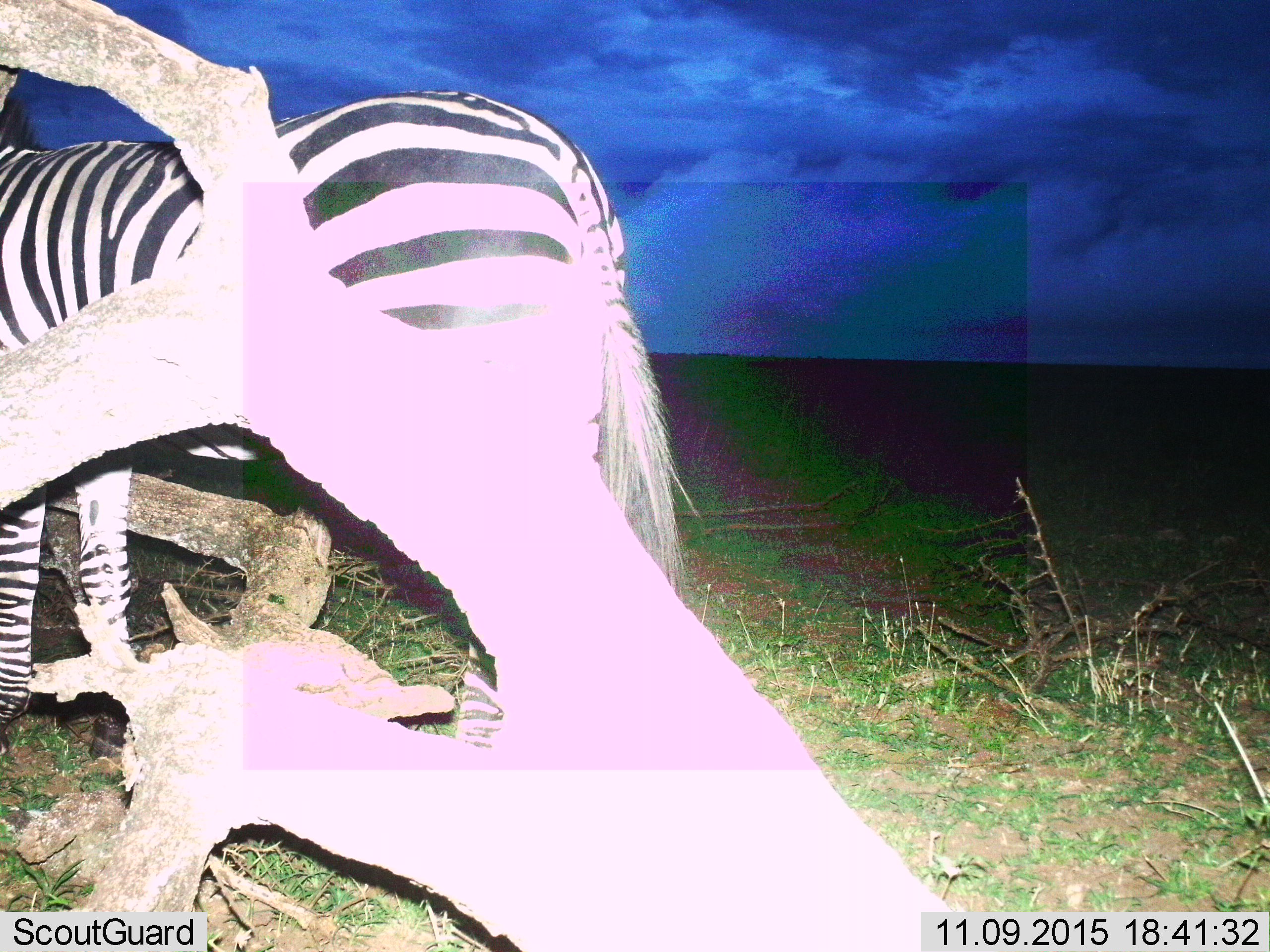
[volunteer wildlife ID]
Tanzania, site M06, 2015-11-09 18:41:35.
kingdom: Animalia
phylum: Chordata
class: Mammalia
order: Perissodactyla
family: Equidae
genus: Equus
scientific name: Equus quagga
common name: plains zebra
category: zebra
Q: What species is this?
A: Zebra (plains zebra) (Equus quagga).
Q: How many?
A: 1.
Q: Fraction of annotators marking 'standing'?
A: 100%.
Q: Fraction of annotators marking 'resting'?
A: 0%.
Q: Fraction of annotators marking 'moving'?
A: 0%.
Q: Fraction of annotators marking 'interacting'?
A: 0%.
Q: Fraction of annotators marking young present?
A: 0%.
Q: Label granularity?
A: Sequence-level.